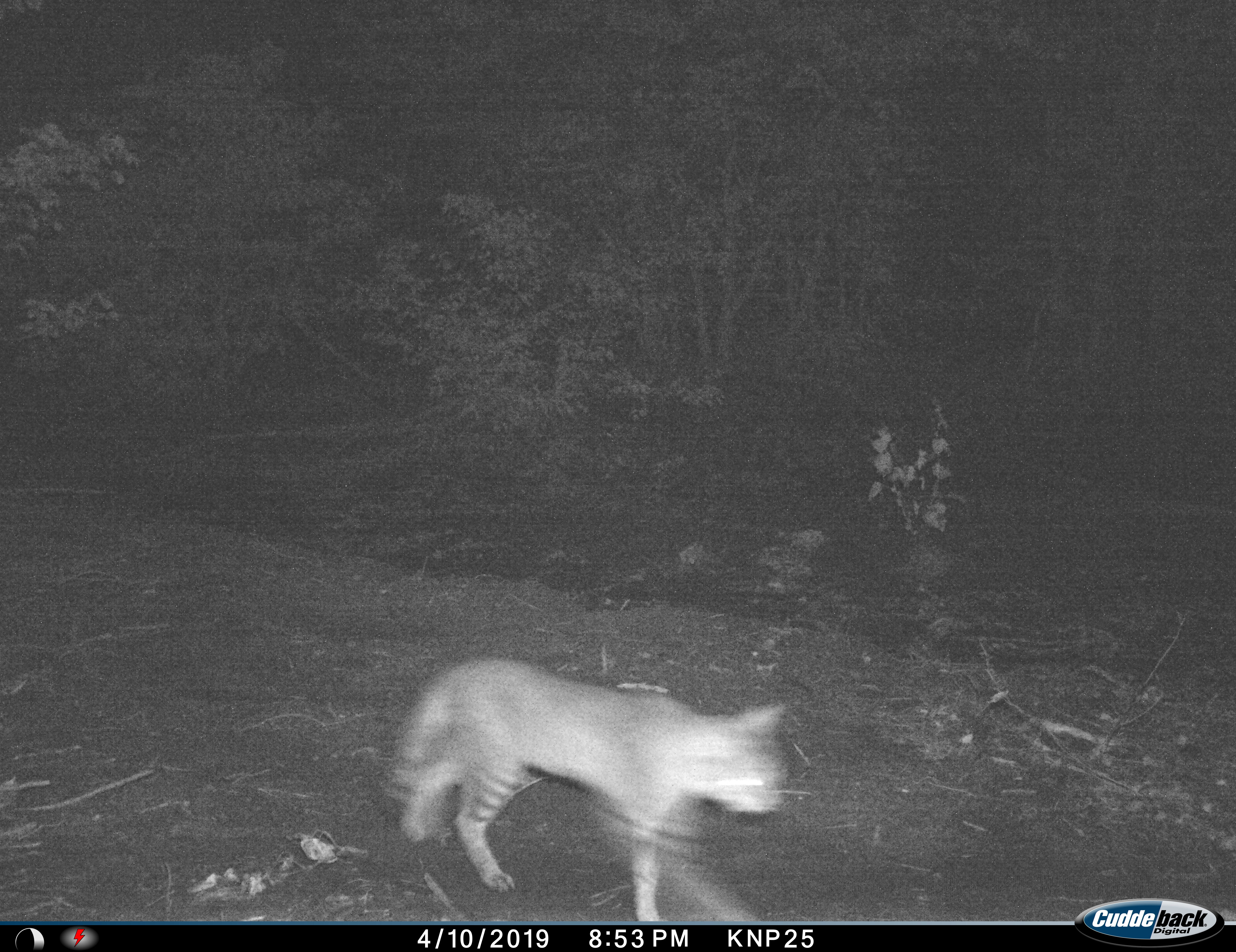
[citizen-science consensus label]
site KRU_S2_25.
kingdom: Animalia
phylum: Chordata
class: Mammalia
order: Carnivora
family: Felidae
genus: Felis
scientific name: Felis lybica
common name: african wild cat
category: africanwildcat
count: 1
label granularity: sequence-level